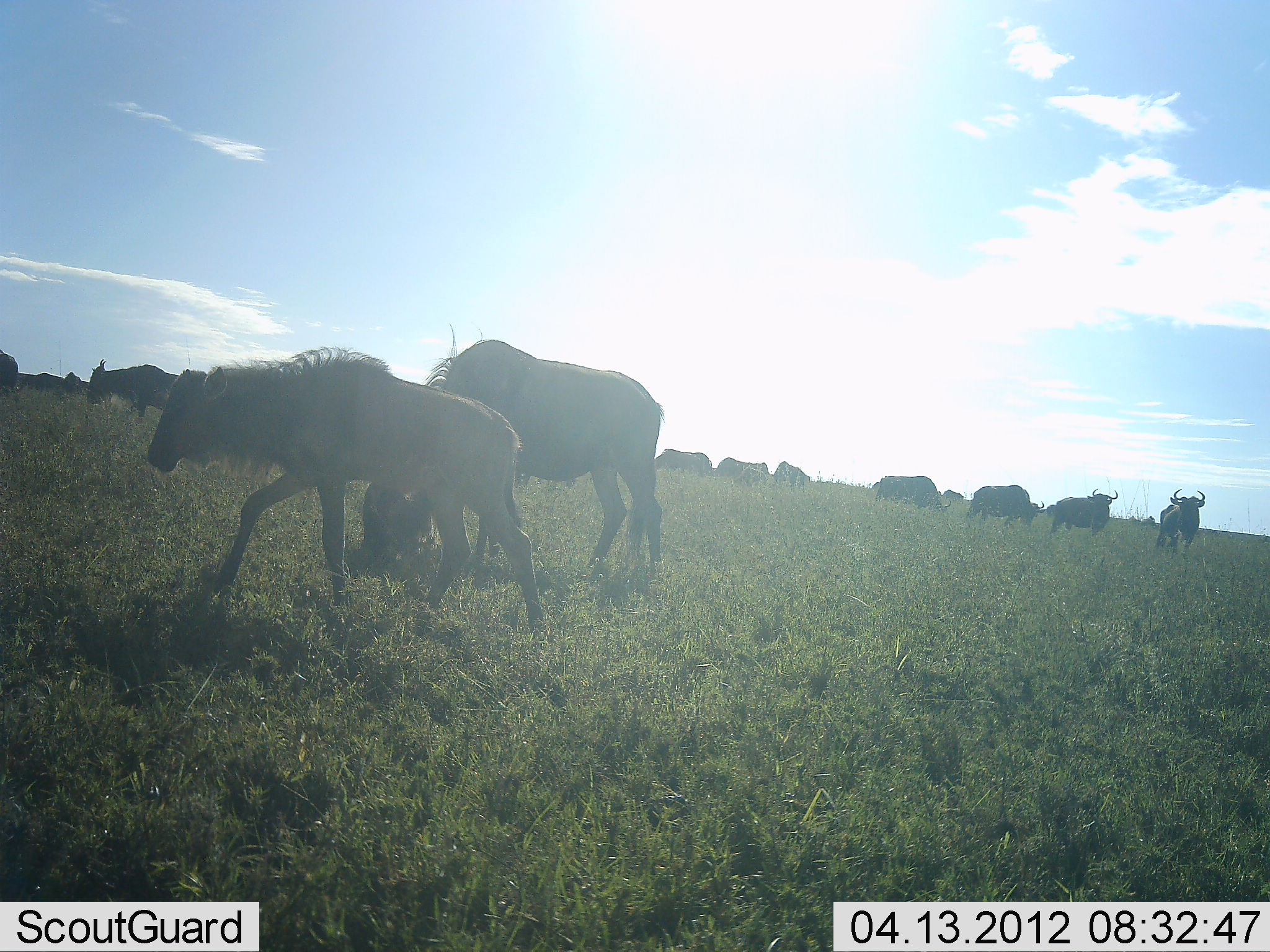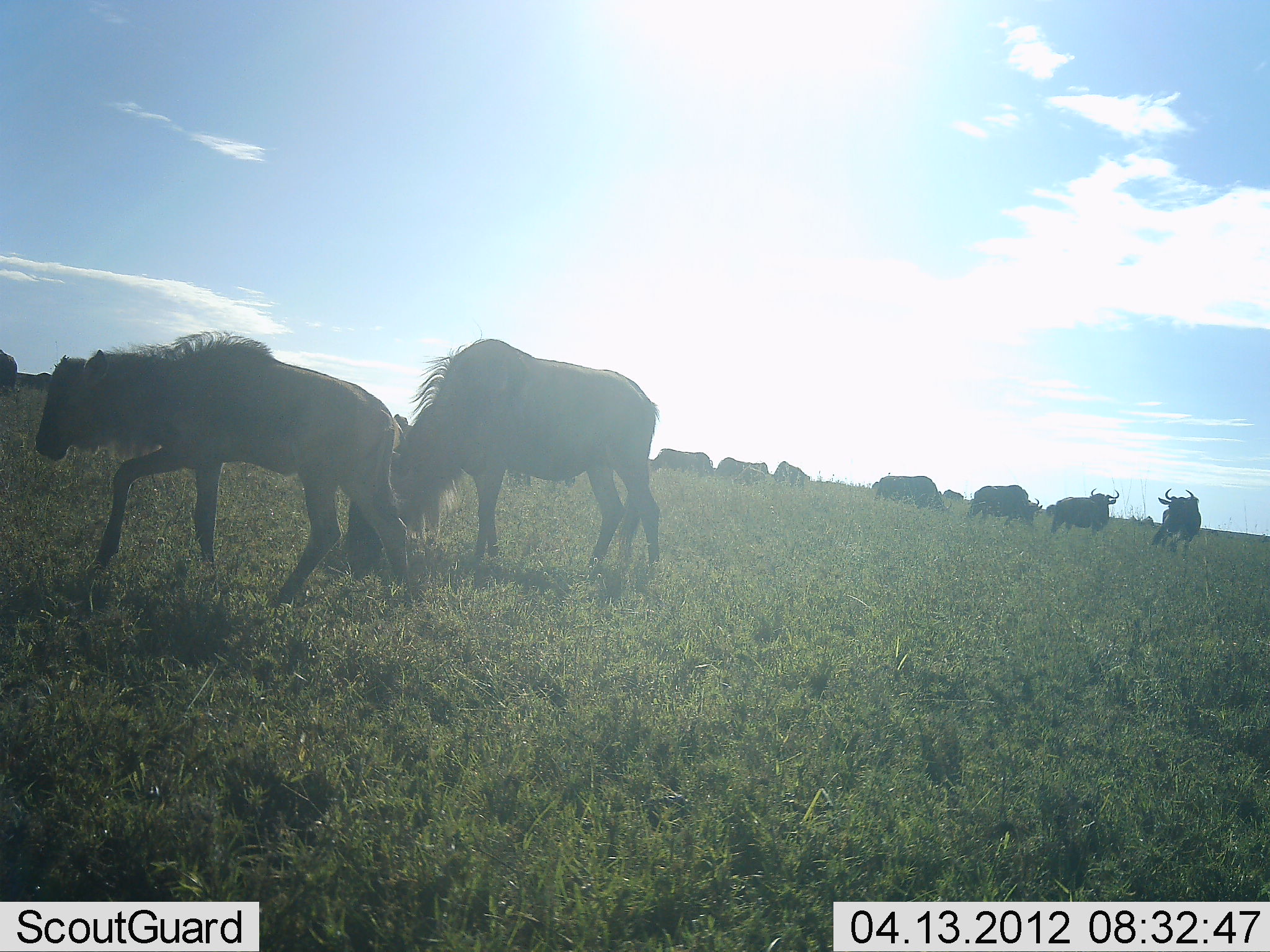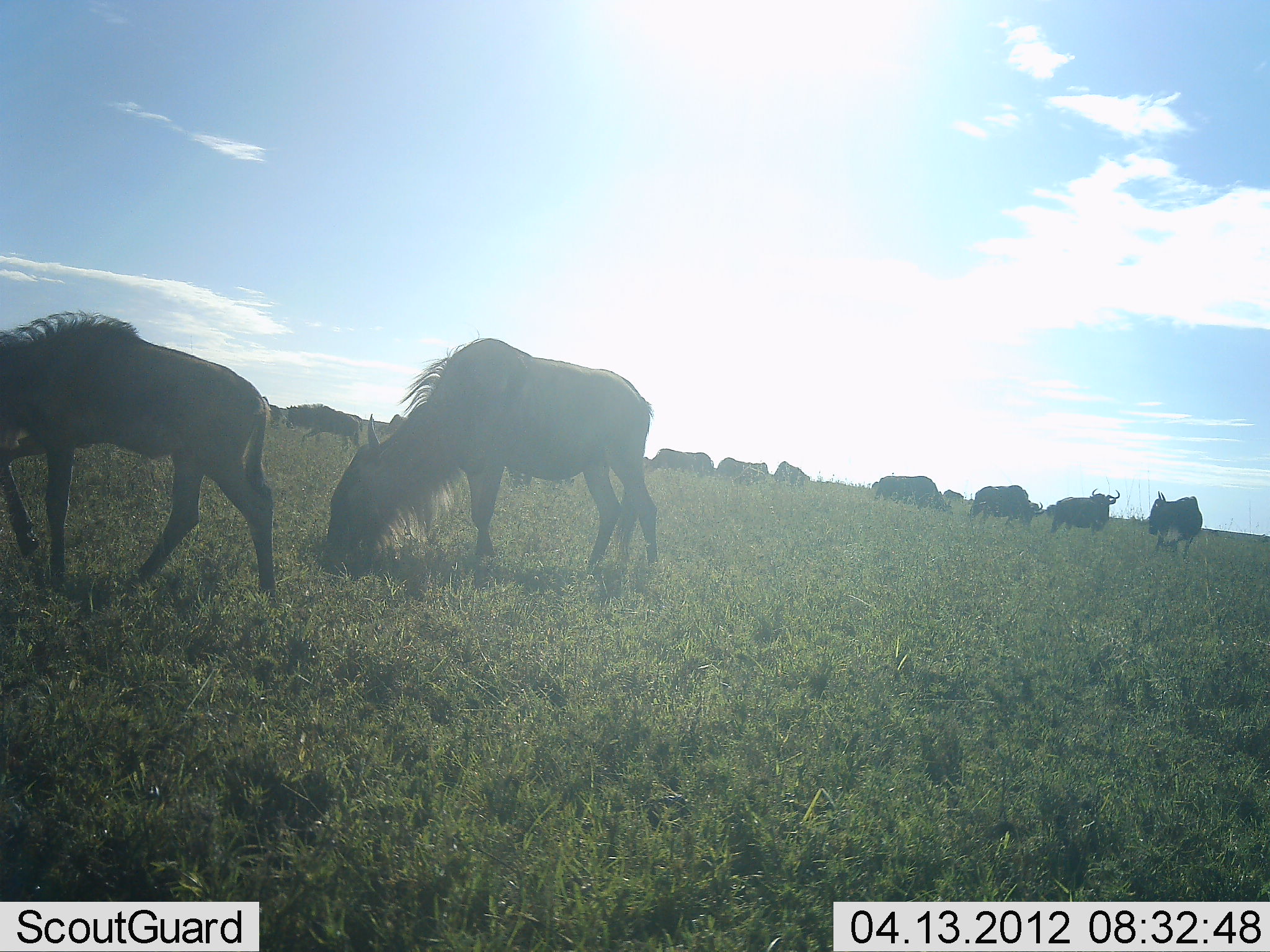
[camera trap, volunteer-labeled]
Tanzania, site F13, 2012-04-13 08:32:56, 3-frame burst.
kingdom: Animalia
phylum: Chordata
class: Mammalia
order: Artiodactyla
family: Bovidae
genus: Connochaetes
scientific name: Connochaetes taurinus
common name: blue wildebeest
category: wildebeest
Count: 11-50.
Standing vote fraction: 60%.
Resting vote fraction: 0%.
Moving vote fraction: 33%.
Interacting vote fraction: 7%.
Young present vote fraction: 60%.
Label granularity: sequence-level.